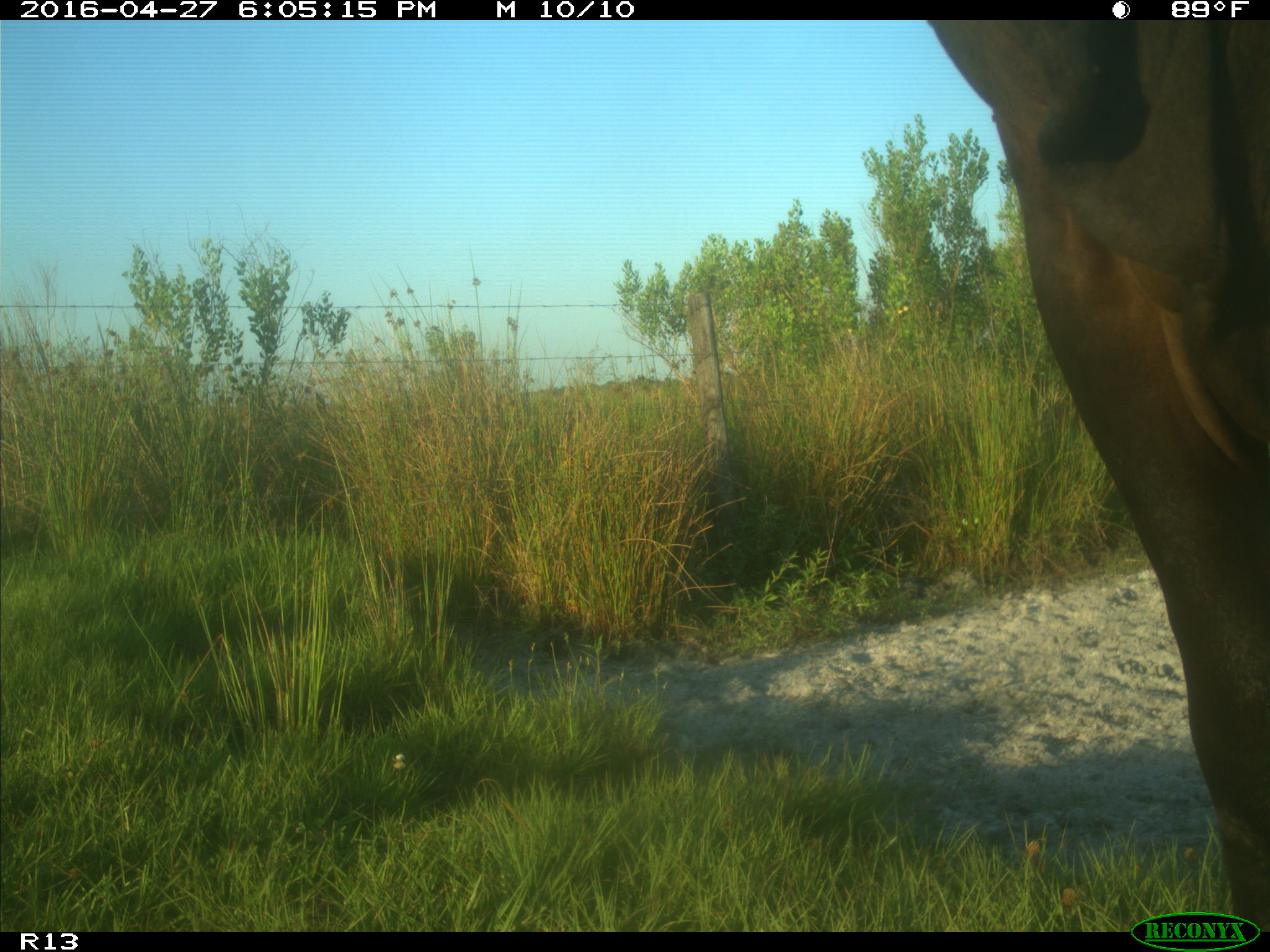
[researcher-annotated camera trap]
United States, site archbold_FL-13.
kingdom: Animalia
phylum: Chordata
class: Mammalia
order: Artiodactyla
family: Bovidae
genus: Bos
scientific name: Bos taurus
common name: domestic cow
Bos taurus (domestic cow).